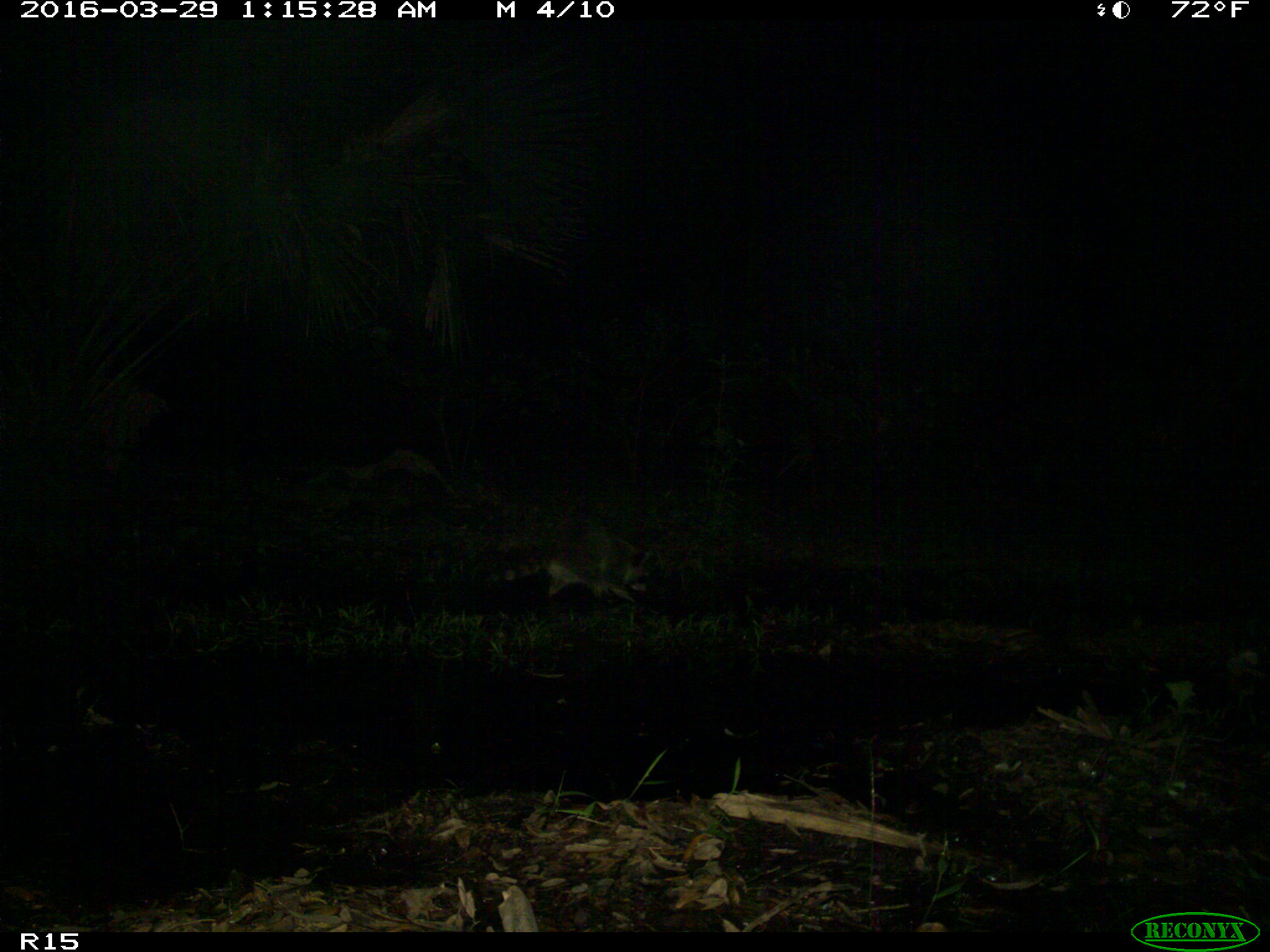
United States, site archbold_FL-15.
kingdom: Animalia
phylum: Chordata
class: Mammalia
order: Carnivora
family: Procyonidae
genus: Procyon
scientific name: Procyon lotor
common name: common raccoon